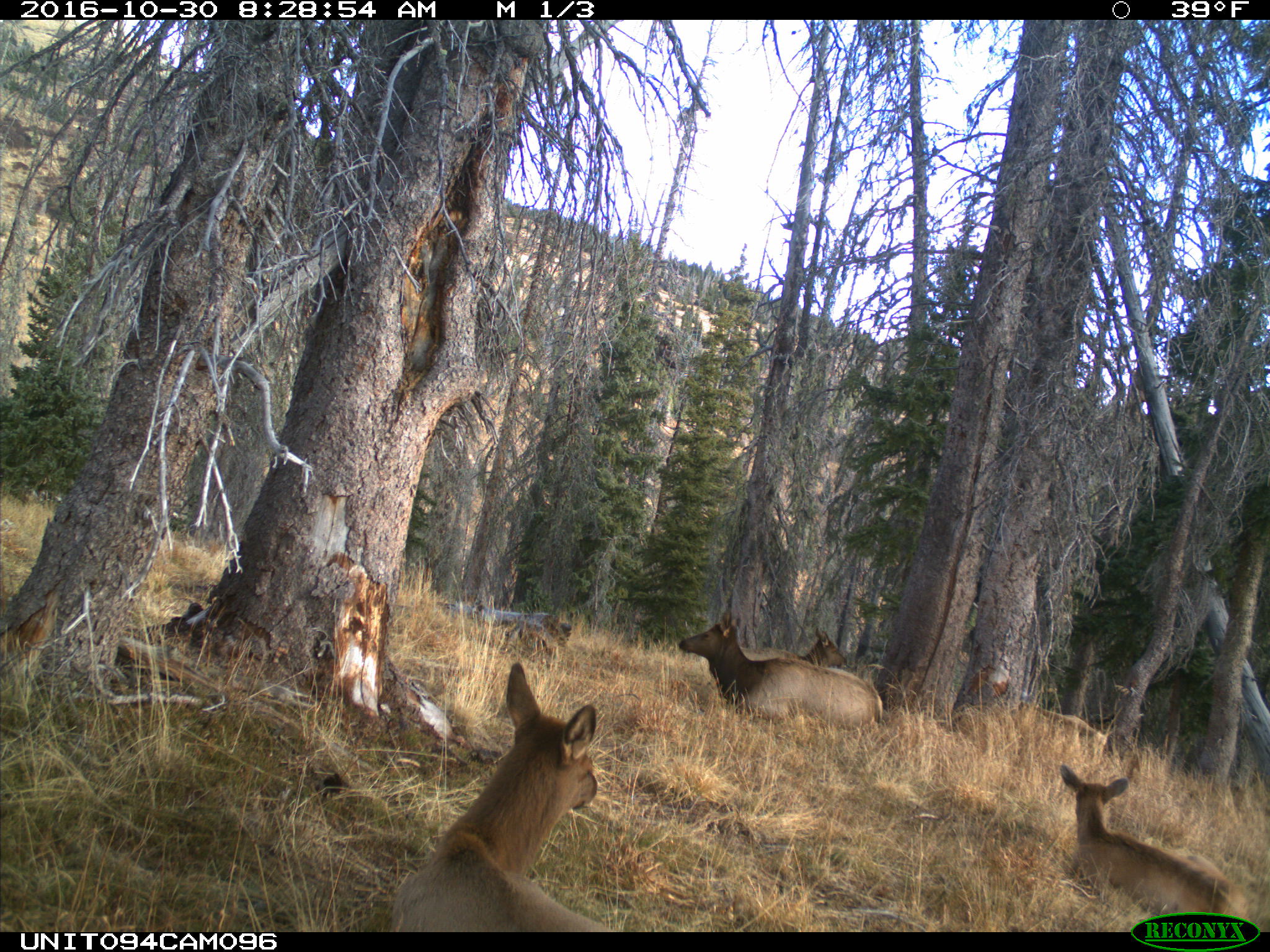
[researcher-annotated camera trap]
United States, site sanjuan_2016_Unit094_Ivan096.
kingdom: Animalia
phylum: Chordata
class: Mammalia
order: Artiodactyla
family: Cervidae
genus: Cervus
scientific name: Cervus elaphus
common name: red deer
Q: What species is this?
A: Cervus elaphus (red deer).